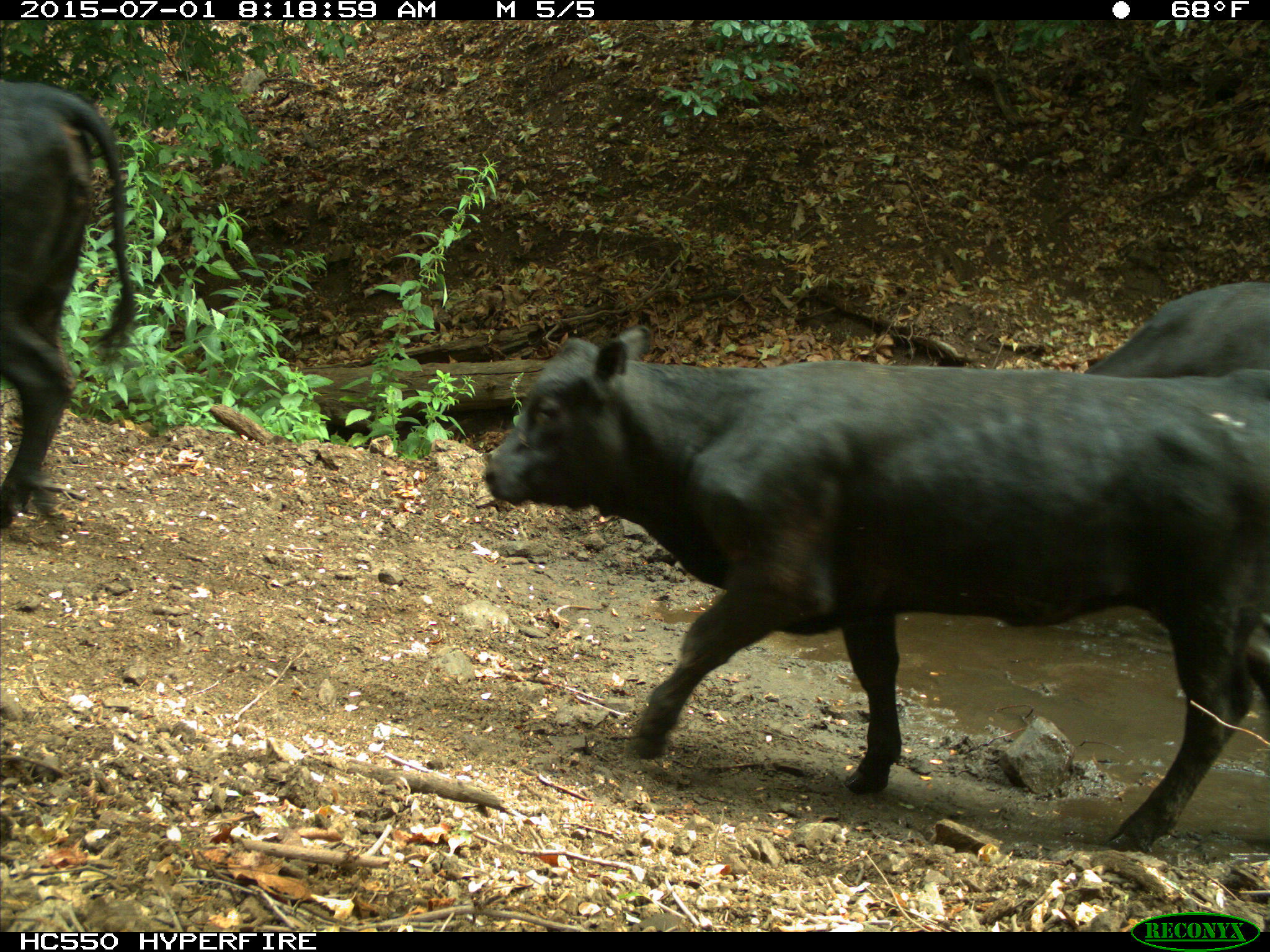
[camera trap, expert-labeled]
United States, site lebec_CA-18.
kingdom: Animalia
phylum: Chordata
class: Mammalia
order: Artiodactyla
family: Bovidae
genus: Bos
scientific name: Bos taurus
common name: domestic cow